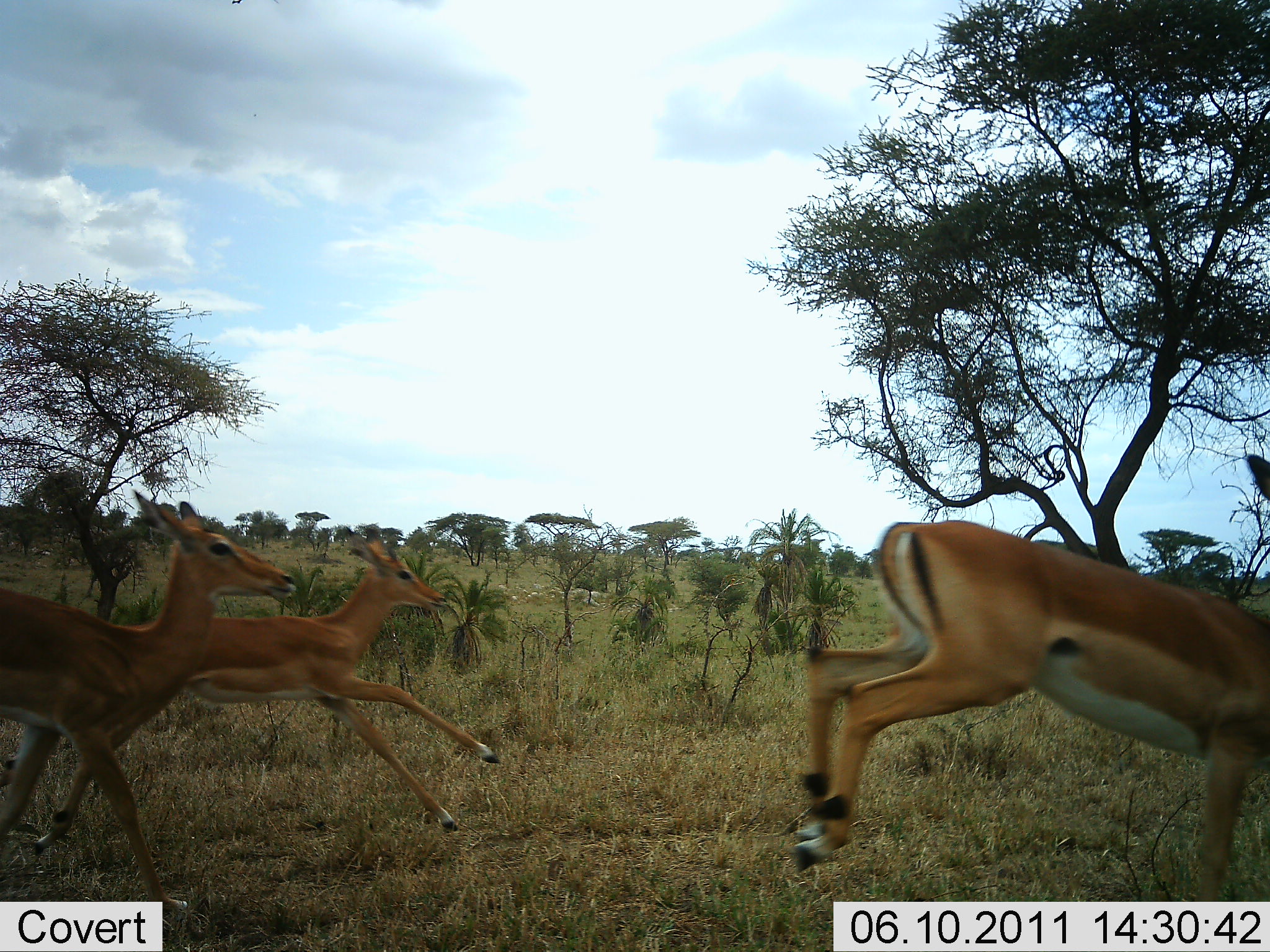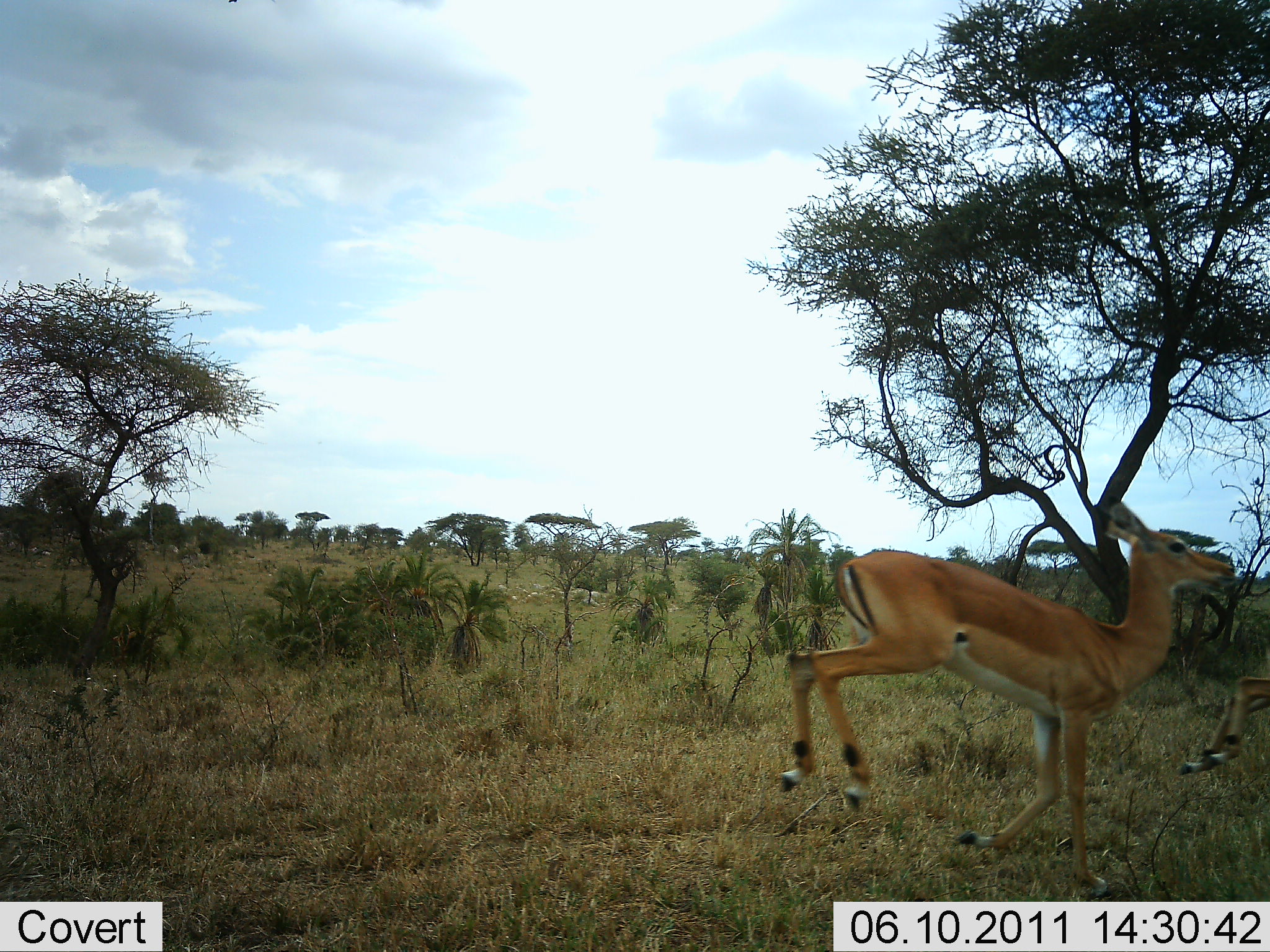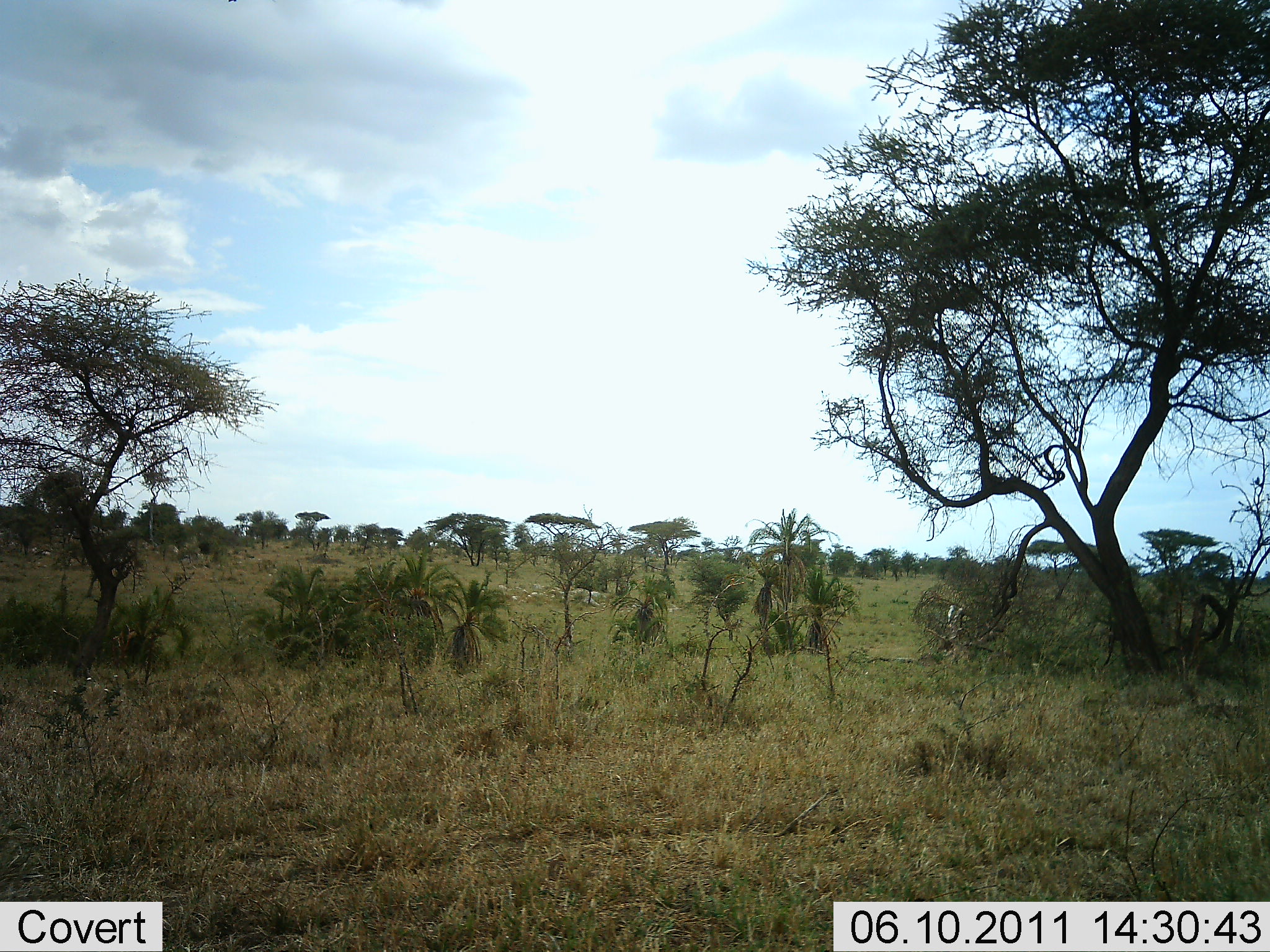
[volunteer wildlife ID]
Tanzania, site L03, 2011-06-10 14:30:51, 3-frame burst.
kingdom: Animalia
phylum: Chordata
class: Mammalia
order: Artiodactyla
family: Bovidae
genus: Aepyceros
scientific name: Aepyceros melampus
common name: impala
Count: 3.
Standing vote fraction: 0%.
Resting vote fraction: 0%.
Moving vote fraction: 100%.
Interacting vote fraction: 0%.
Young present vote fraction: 0%.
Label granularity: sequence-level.